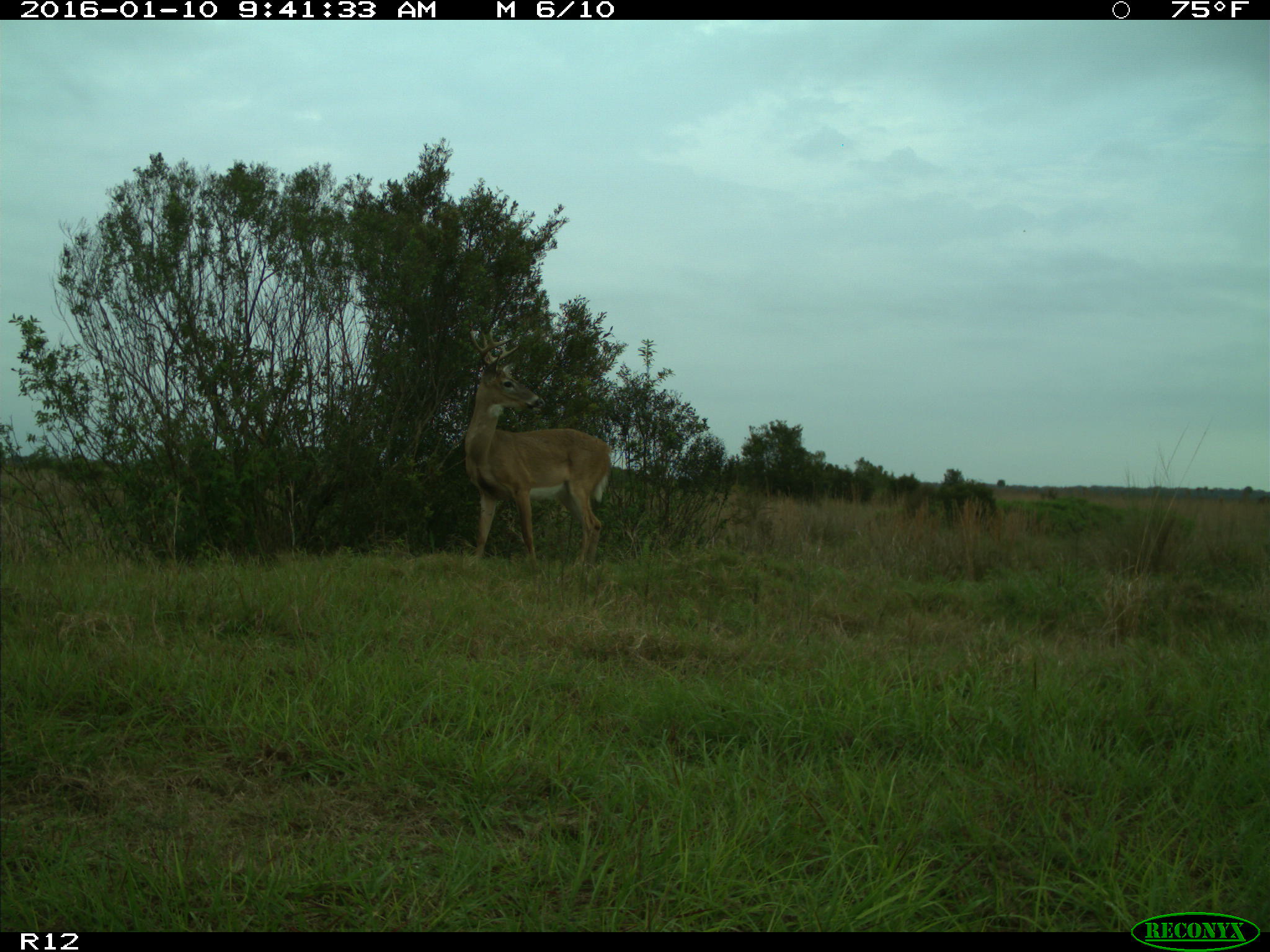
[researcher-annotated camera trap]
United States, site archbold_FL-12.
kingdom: Animalia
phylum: Chordata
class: Mammalia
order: Artiodactyla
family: Cervidae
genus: Odocoileus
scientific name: Odocoileus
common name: deer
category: unidentified deer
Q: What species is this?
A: Unidentified deer (deer) (Odocoileus).